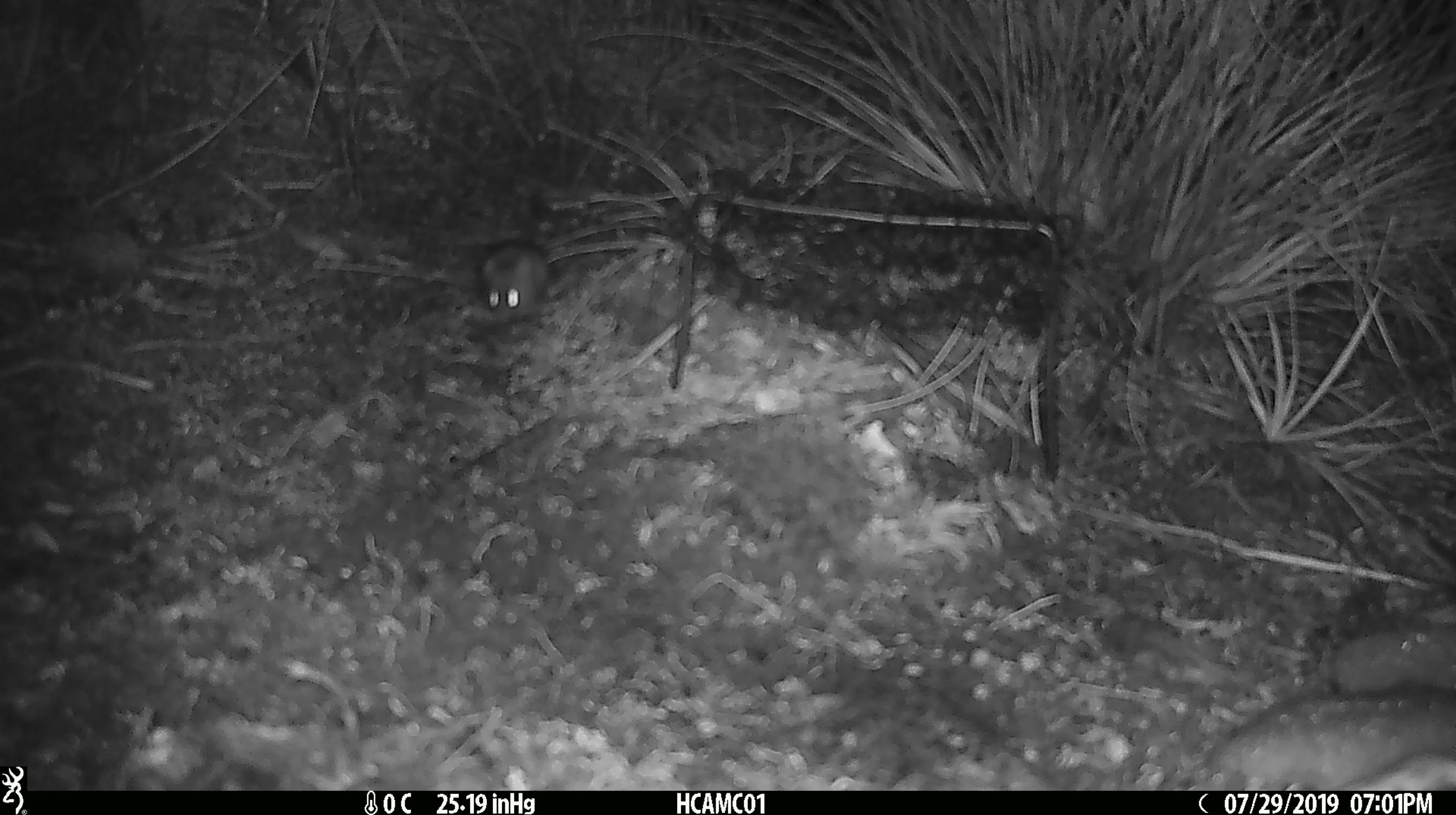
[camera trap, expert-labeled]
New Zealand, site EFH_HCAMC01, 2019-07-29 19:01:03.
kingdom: Animalia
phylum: Chordata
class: Mammalia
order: Rodentia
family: Muridae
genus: Mus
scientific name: Mus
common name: mouse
Mouse (Mus).